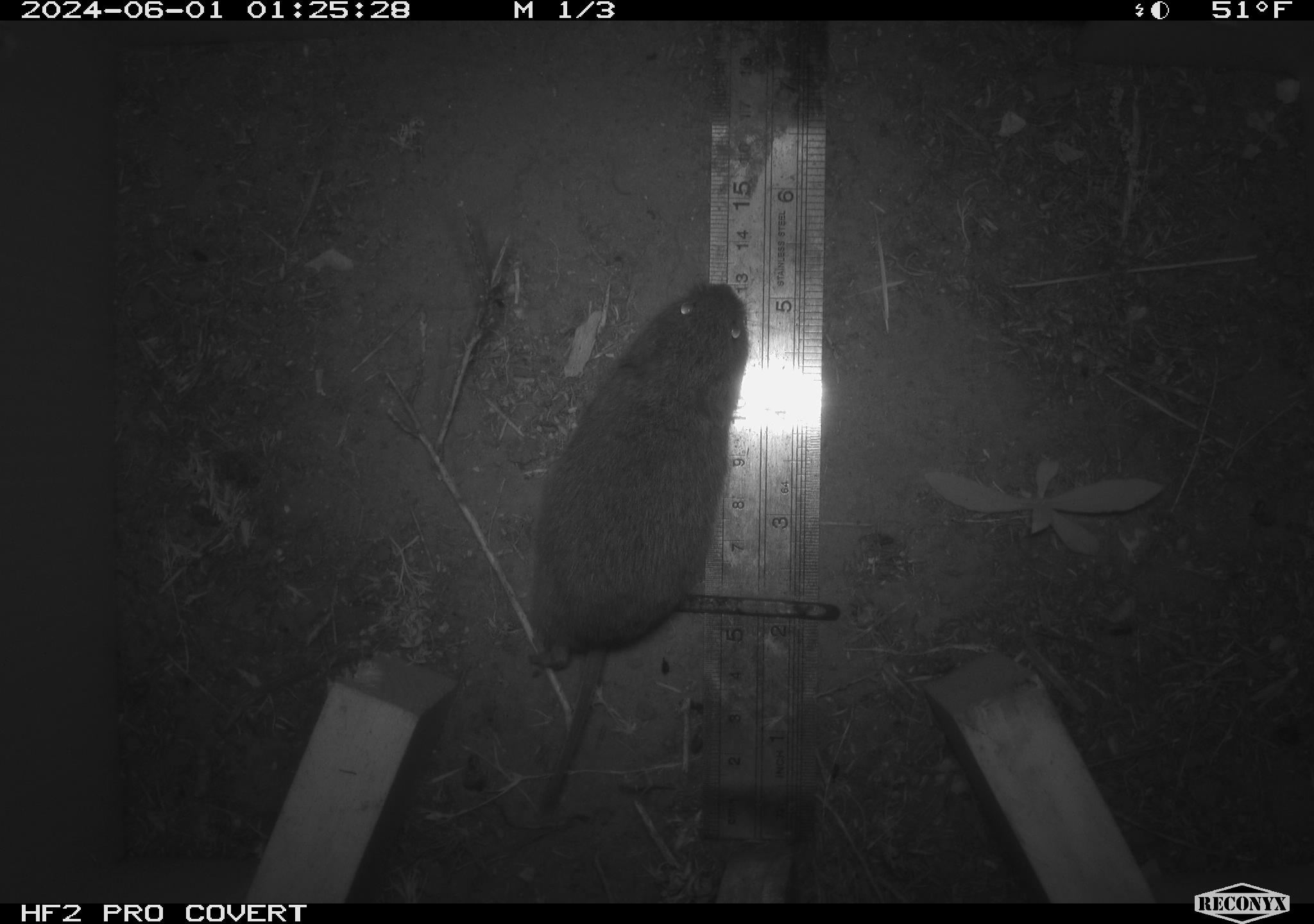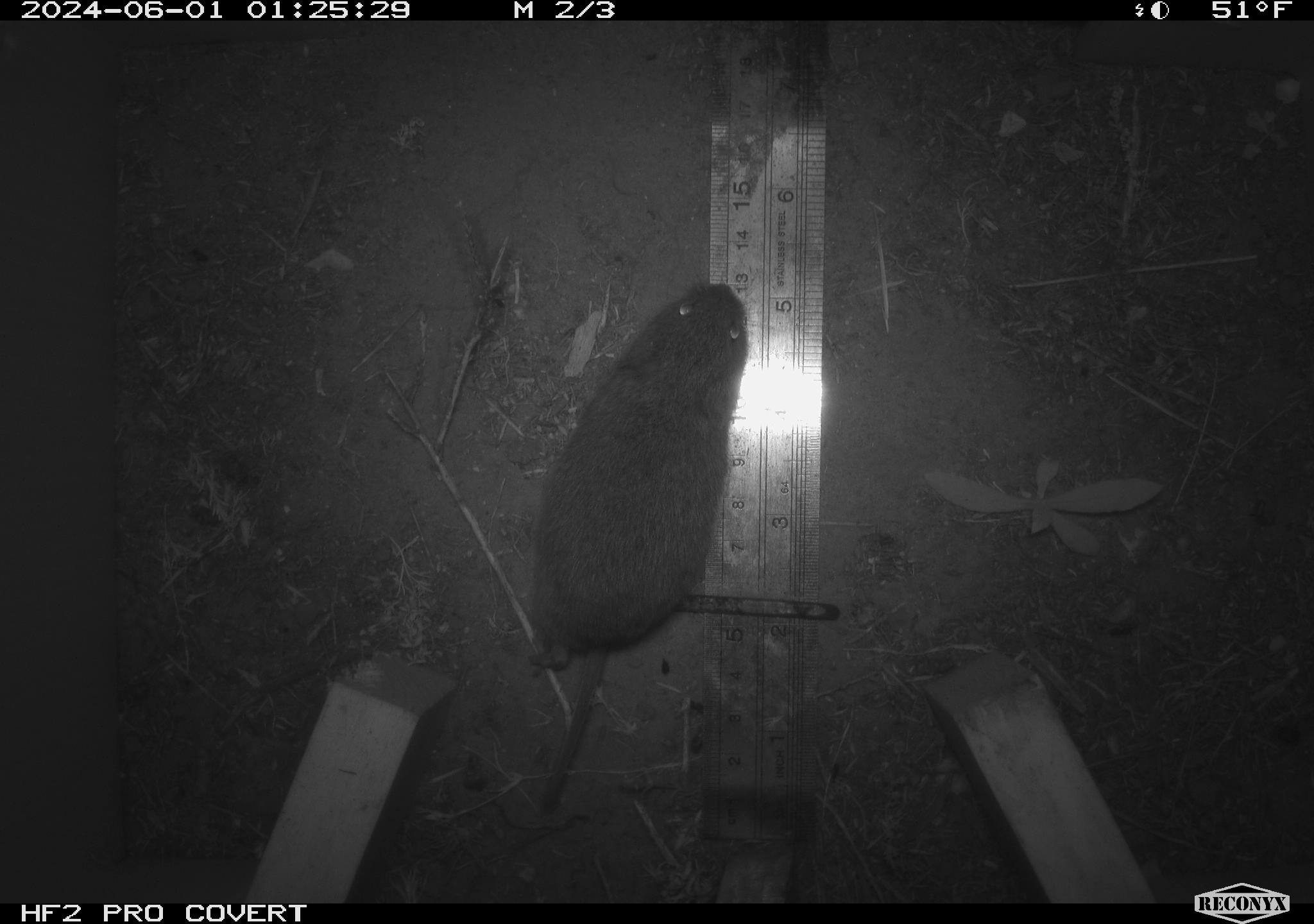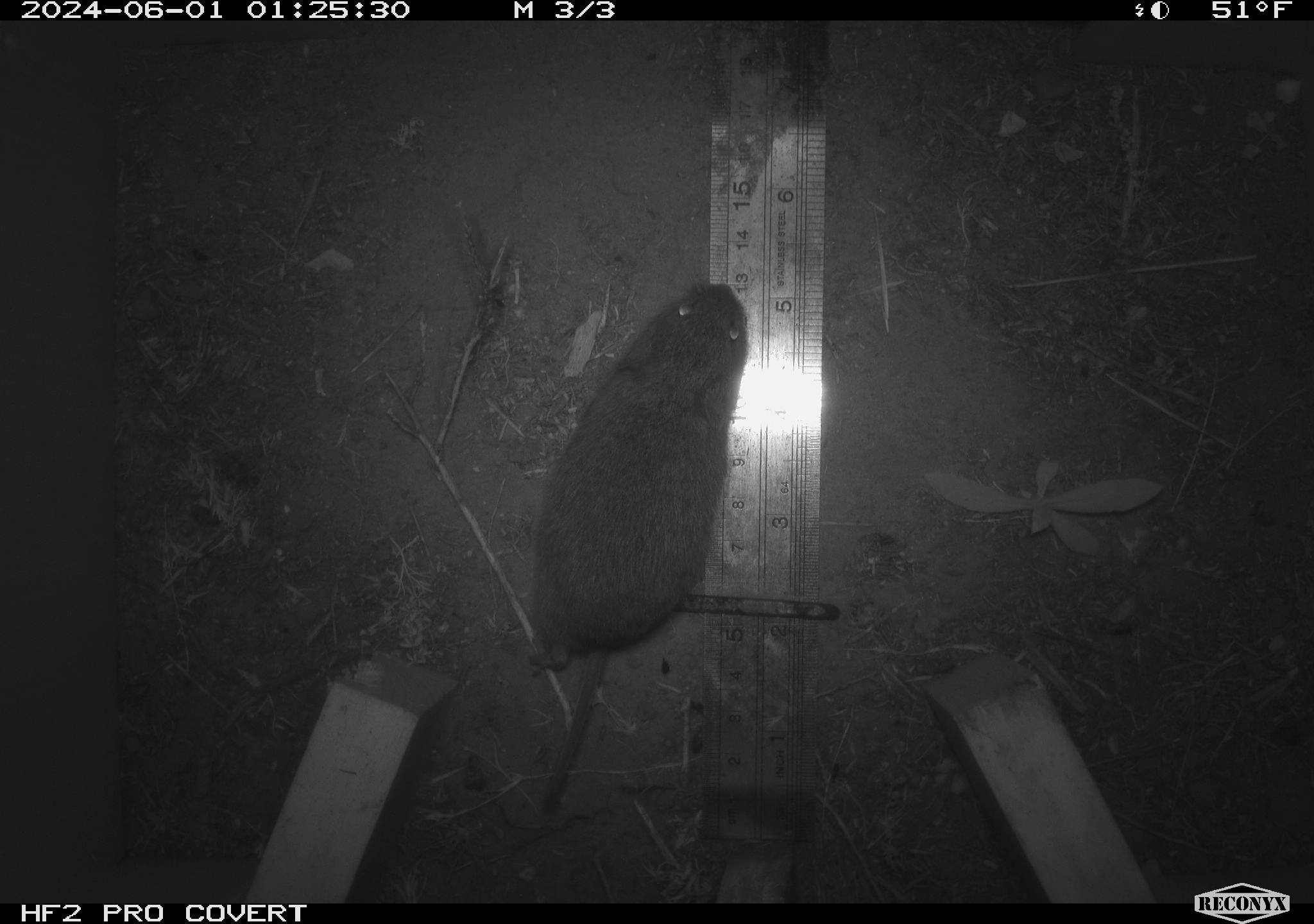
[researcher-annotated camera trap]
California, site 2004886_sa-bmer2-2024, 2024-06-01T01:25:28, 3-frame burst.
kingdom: Animalia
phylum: Chordata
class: Mammalia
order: Rodentia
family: Cricetidae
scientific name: Arvicolinae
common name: voles, lemmings, and muskrats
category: arvicolinae subfamily